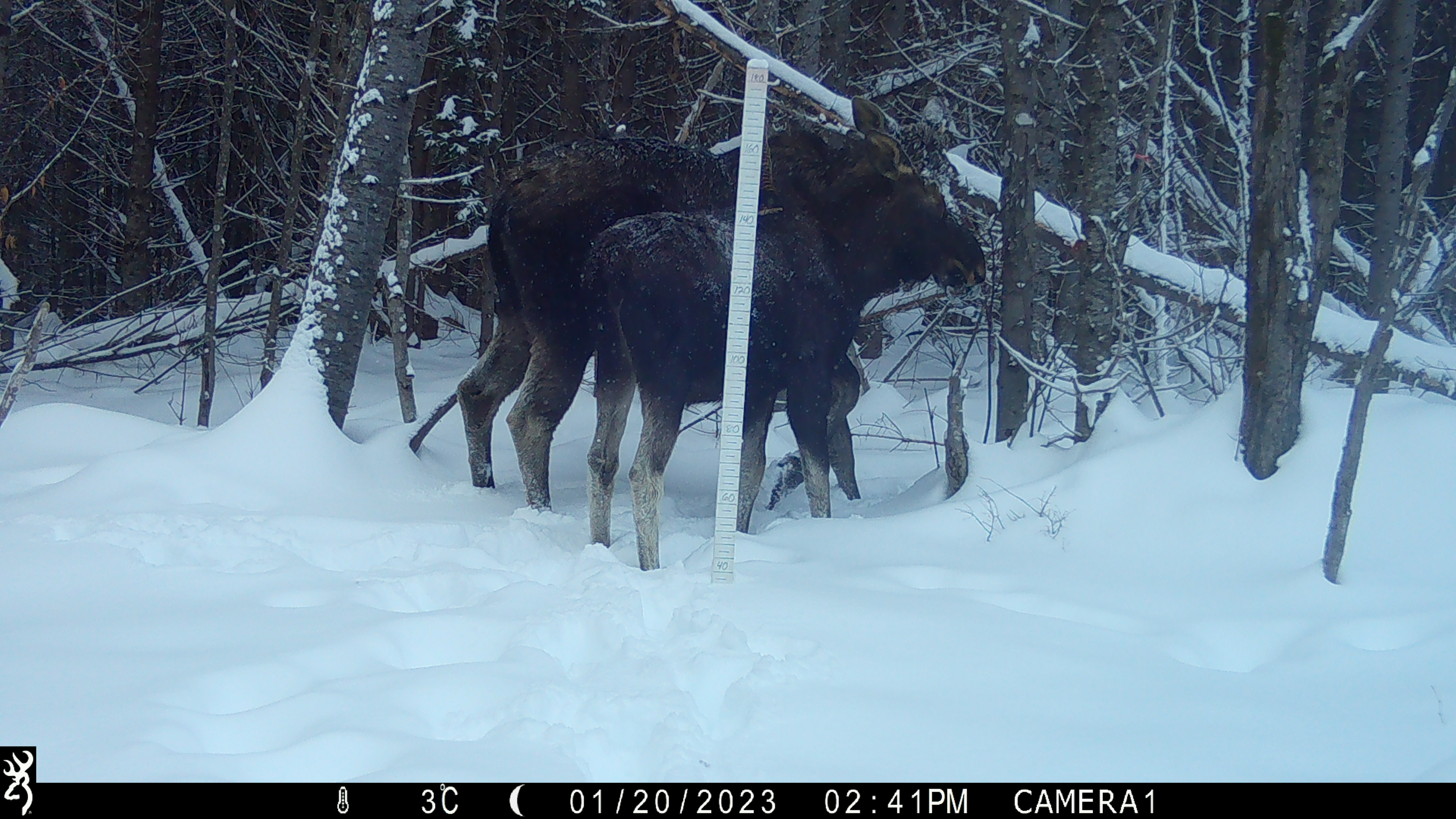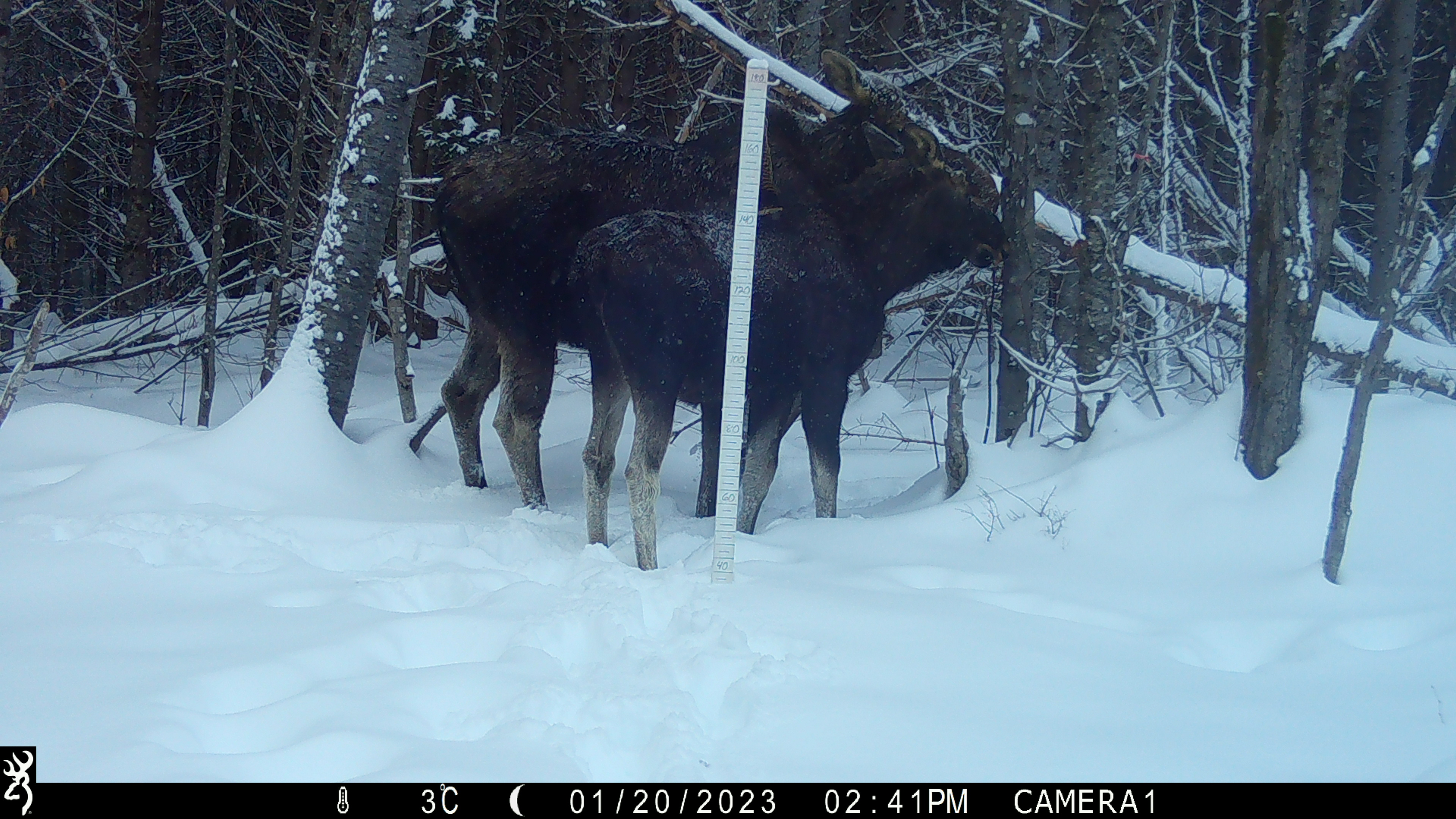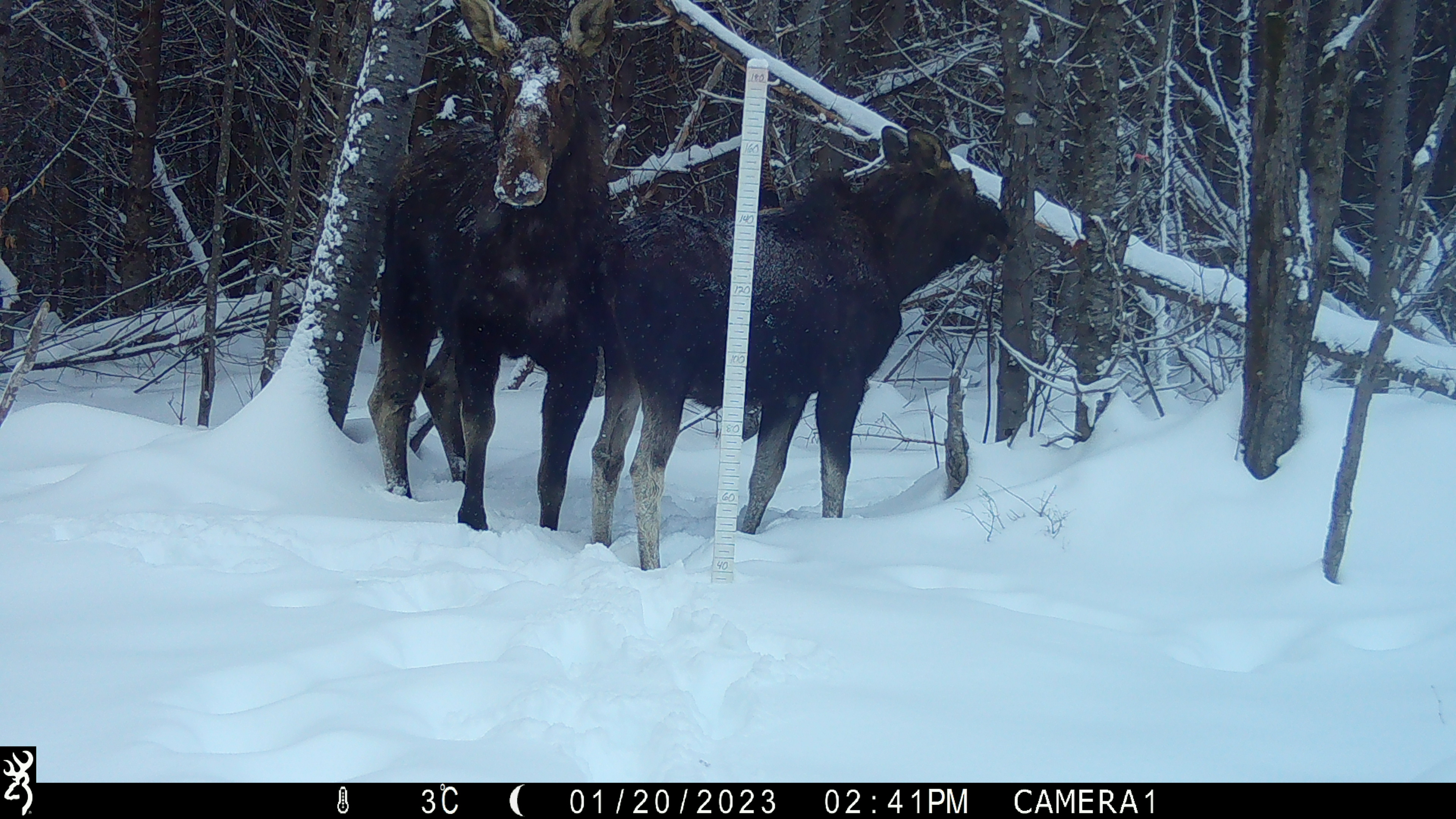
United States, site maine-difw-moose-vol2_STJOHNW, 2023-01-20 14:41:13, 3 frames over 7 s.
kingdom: Animalia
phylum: Chordata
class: Mammalia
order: Artiodactyla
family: Cervidae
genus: Alces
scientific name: Alces alces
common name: moose